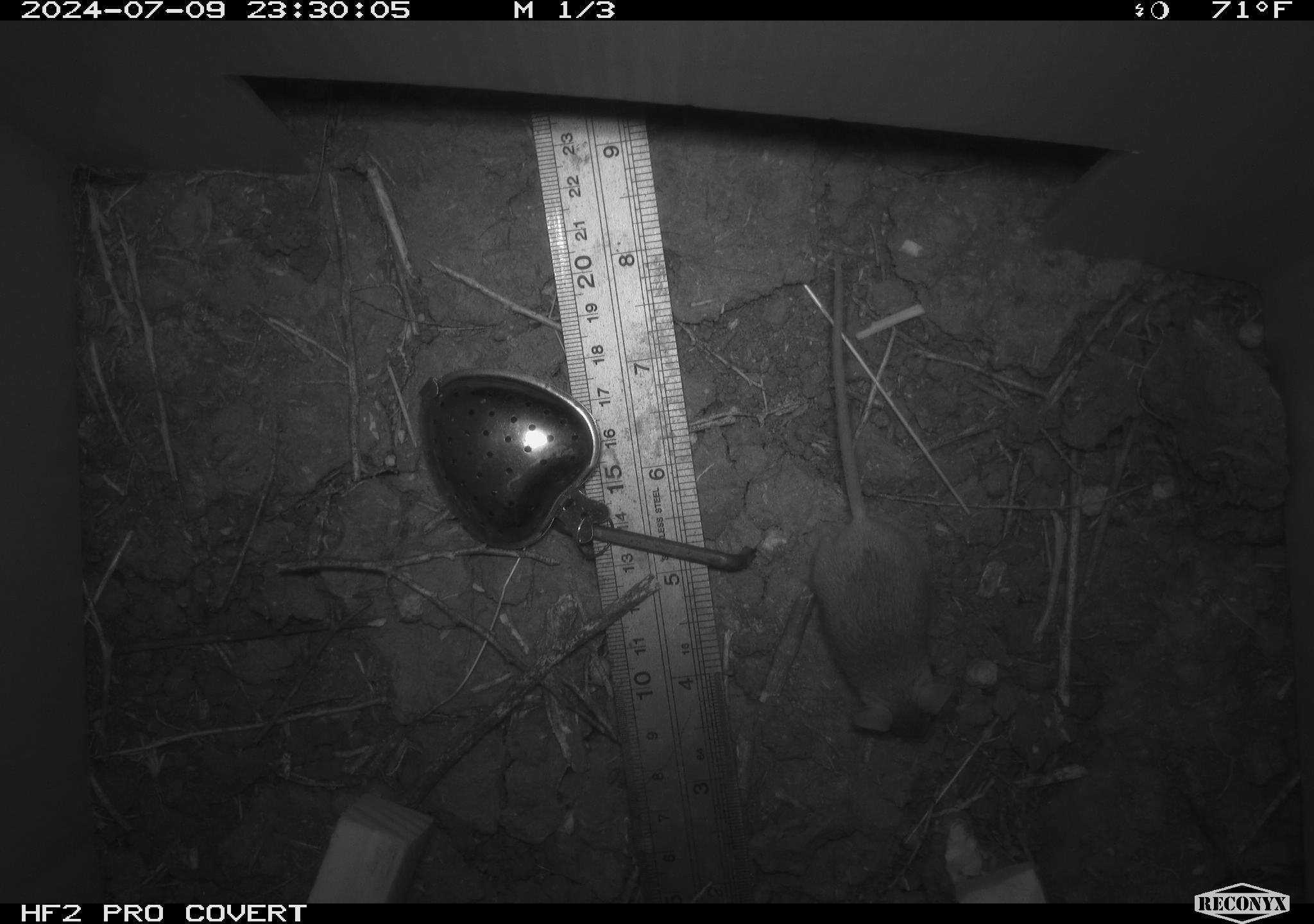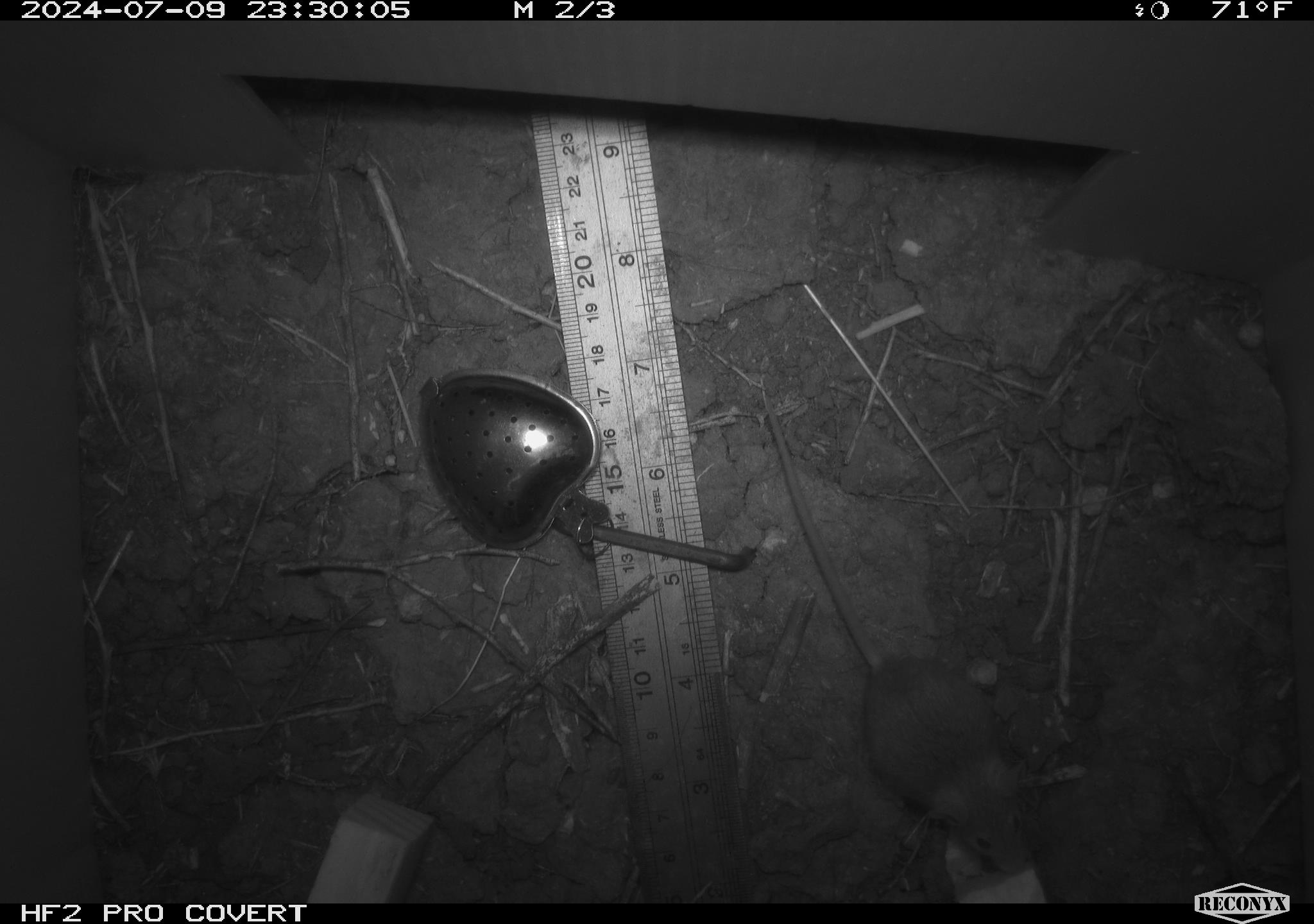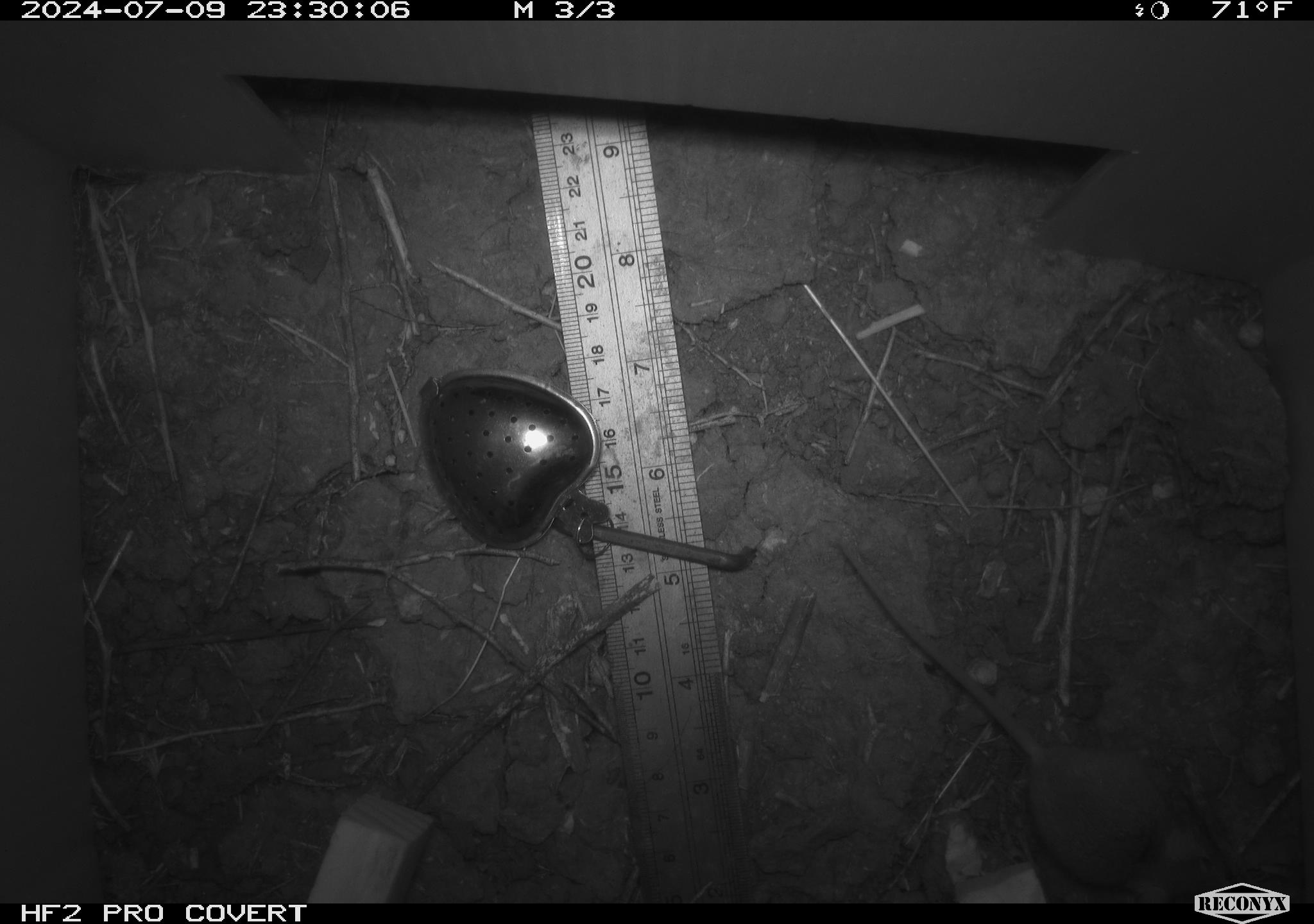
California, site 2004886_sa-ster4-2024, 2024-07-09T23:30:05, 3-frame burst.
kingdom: Animalia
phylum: Chordata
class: Mammalia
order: Rodentia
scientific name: Rodentia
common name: mouse species